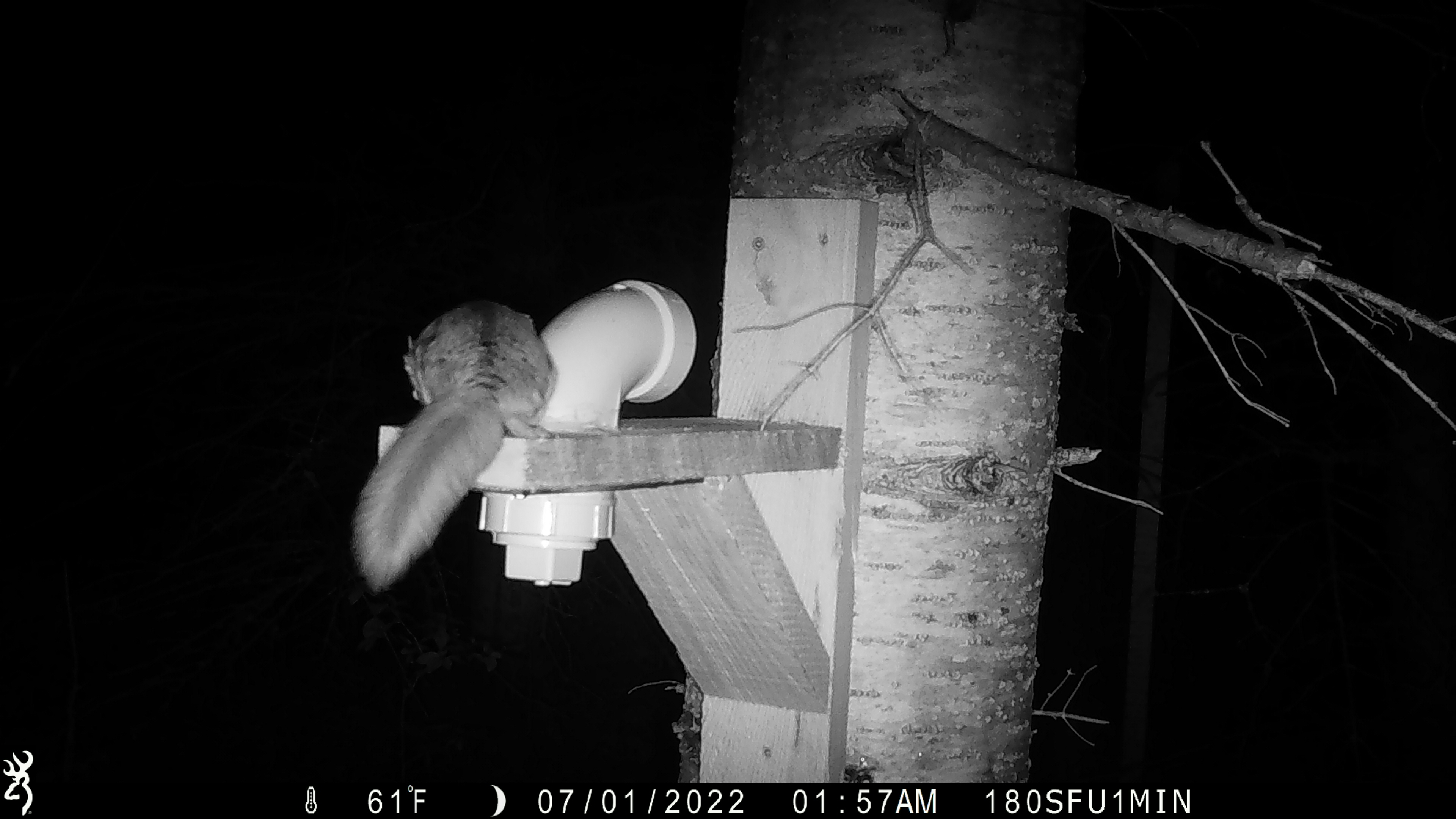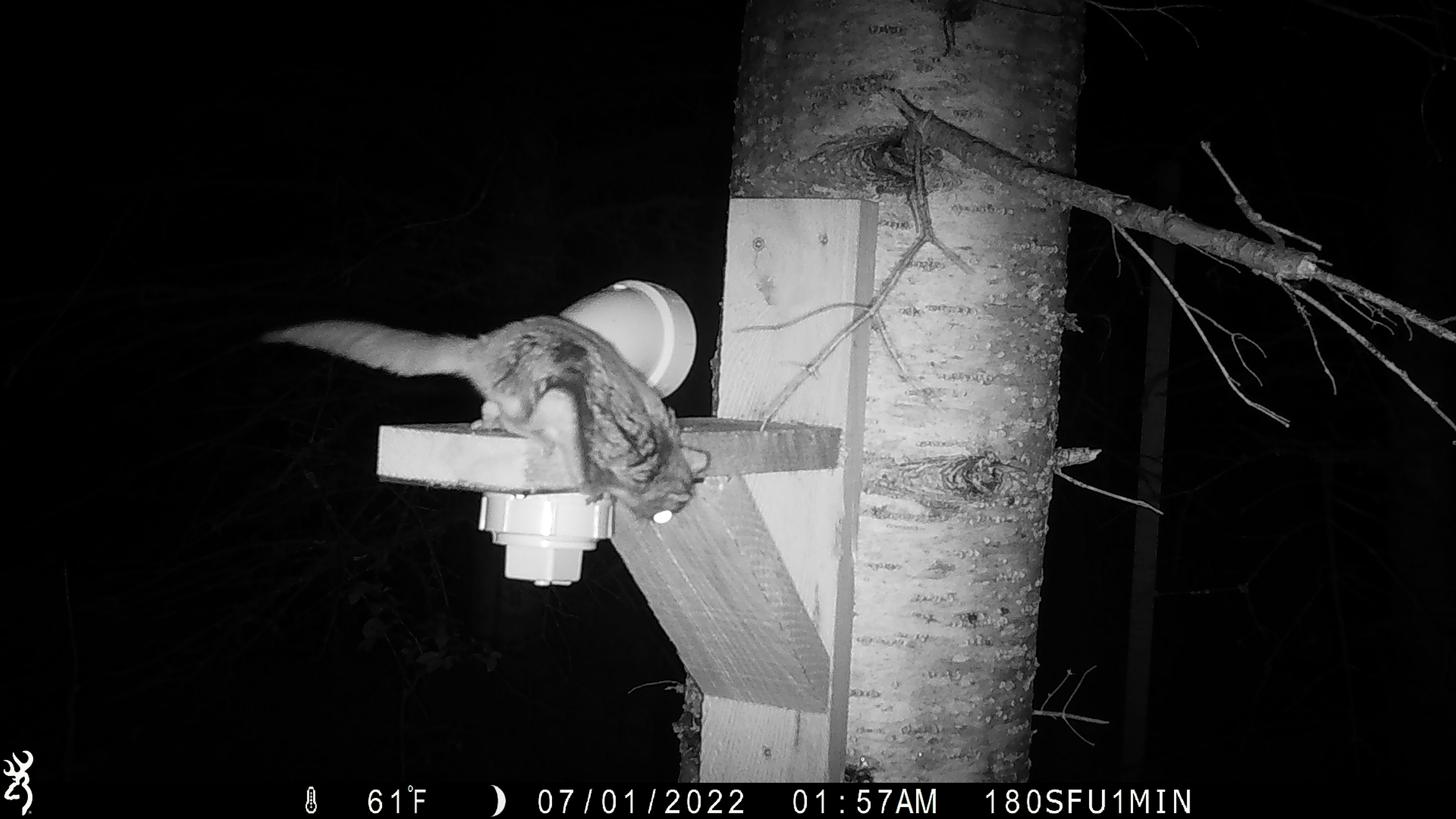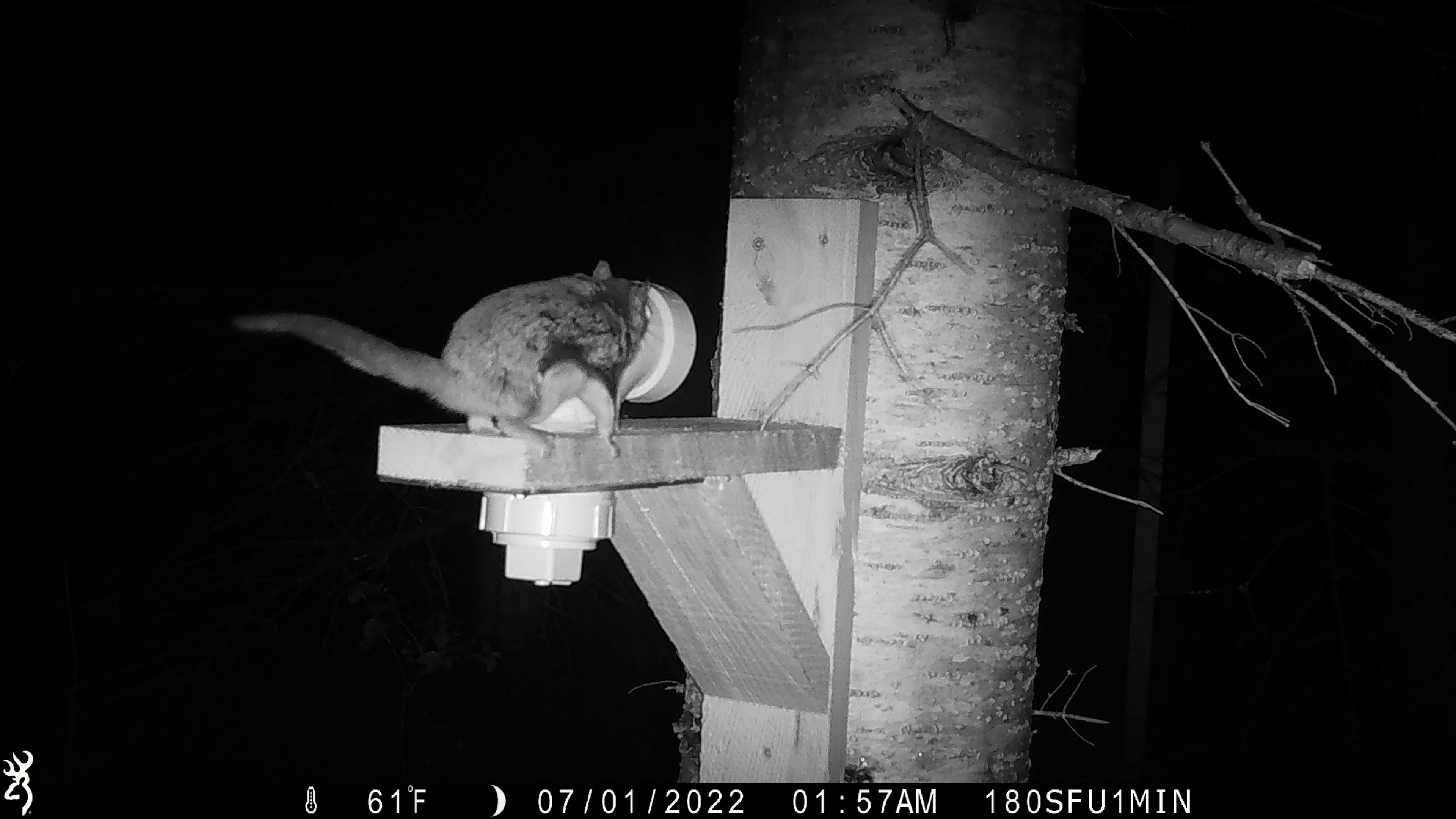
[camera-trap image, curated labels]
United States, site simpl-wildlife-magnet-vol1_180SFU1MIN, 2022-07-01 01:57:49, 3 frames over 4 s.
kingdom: Animalia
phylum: Chordata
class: Mammalia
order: Rodentia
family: Sciuridae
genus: Glaucomys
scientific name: Glaucomys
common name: flying squirrel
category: flying squirrel sp.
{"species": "flying squirrel sp. (flying squirrel) (Glaucomys)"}